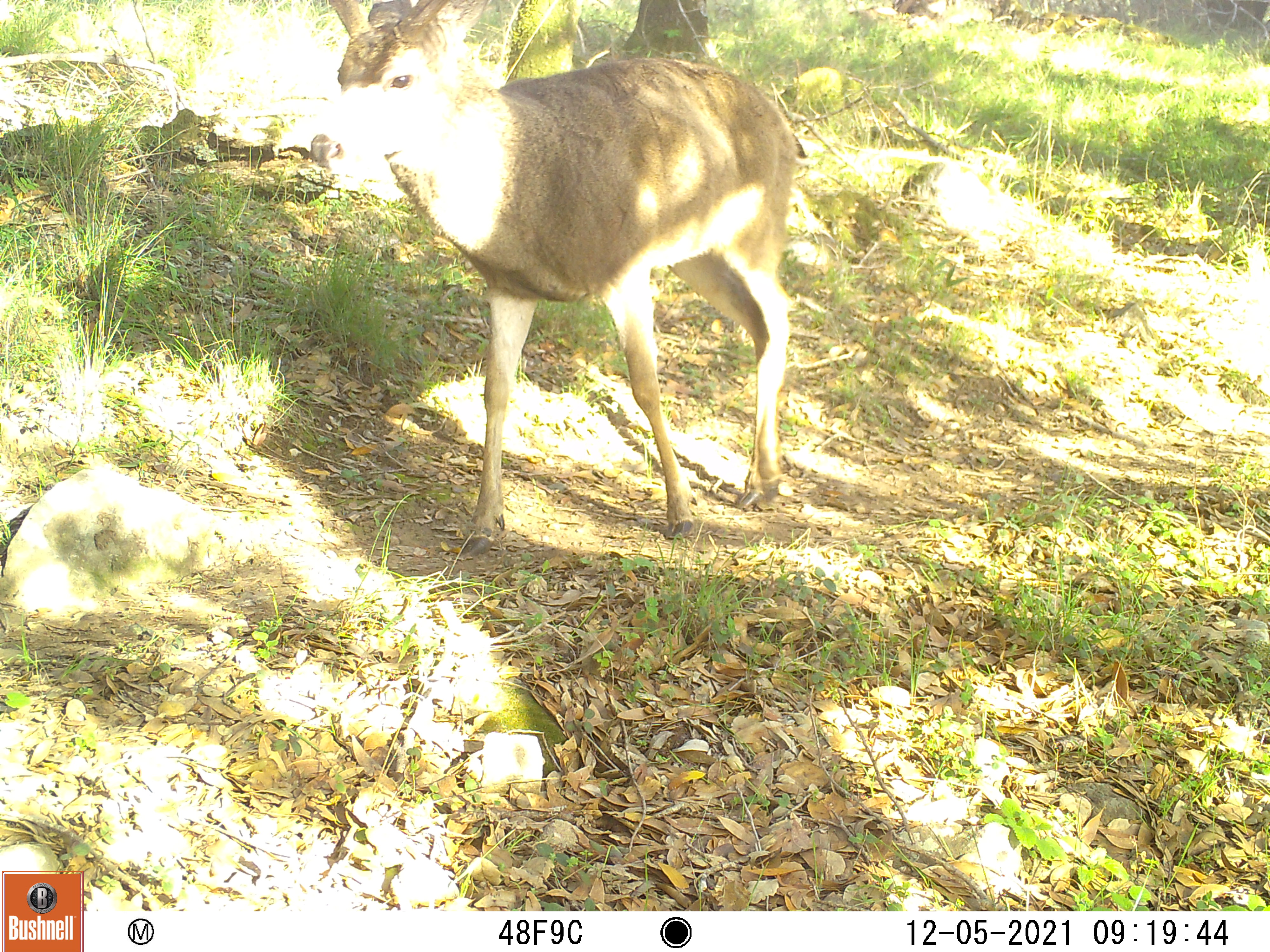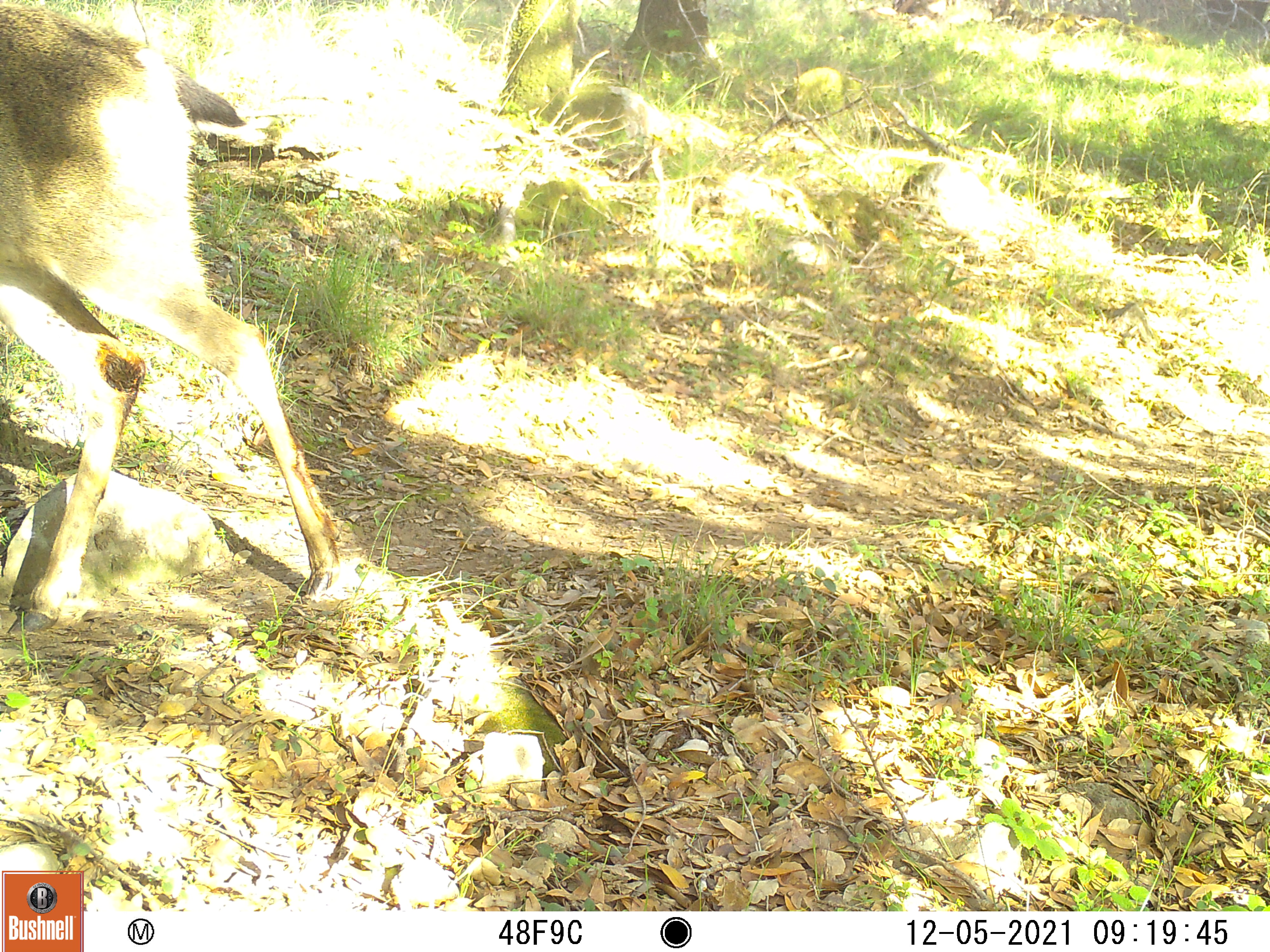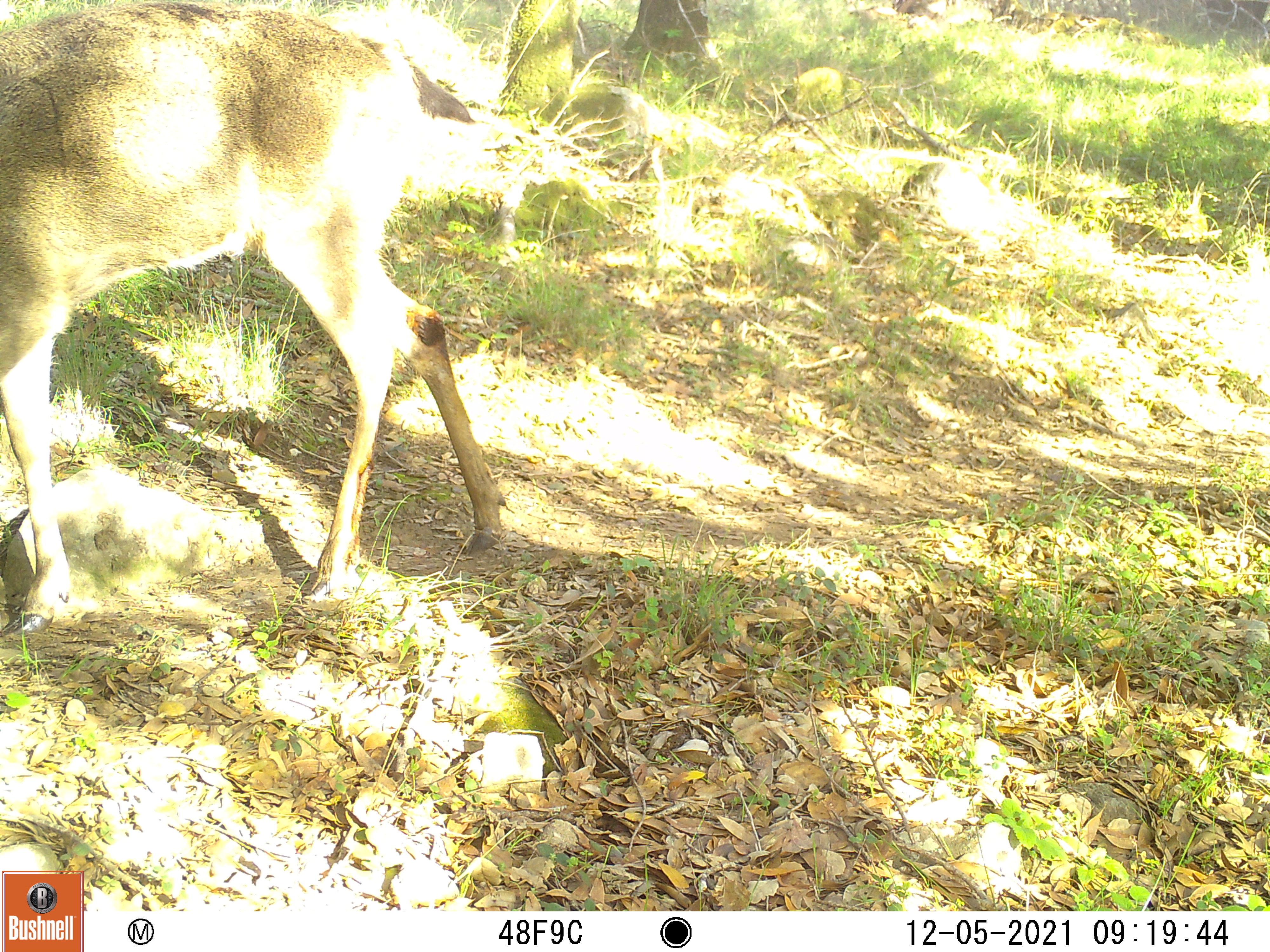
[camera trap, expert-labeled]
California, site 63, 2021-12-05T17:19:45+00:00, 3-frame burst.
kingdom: Animalia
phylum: Chordata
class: Mammalia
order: Artiodactyla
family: Cervidae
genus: Odocoileus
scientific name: Odocoileus hemionus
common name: mule deer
Mule deer (Odocoileus hemionus).